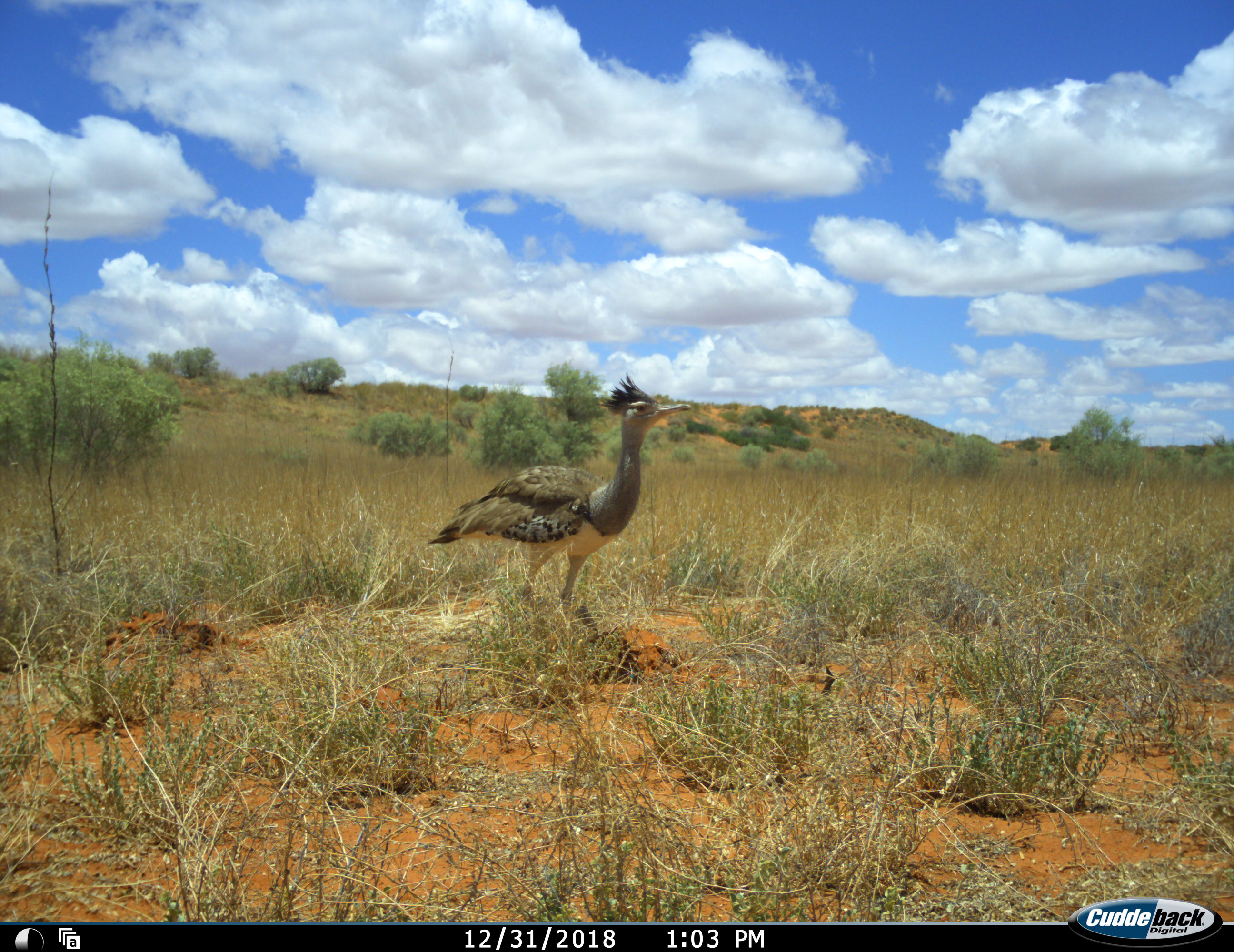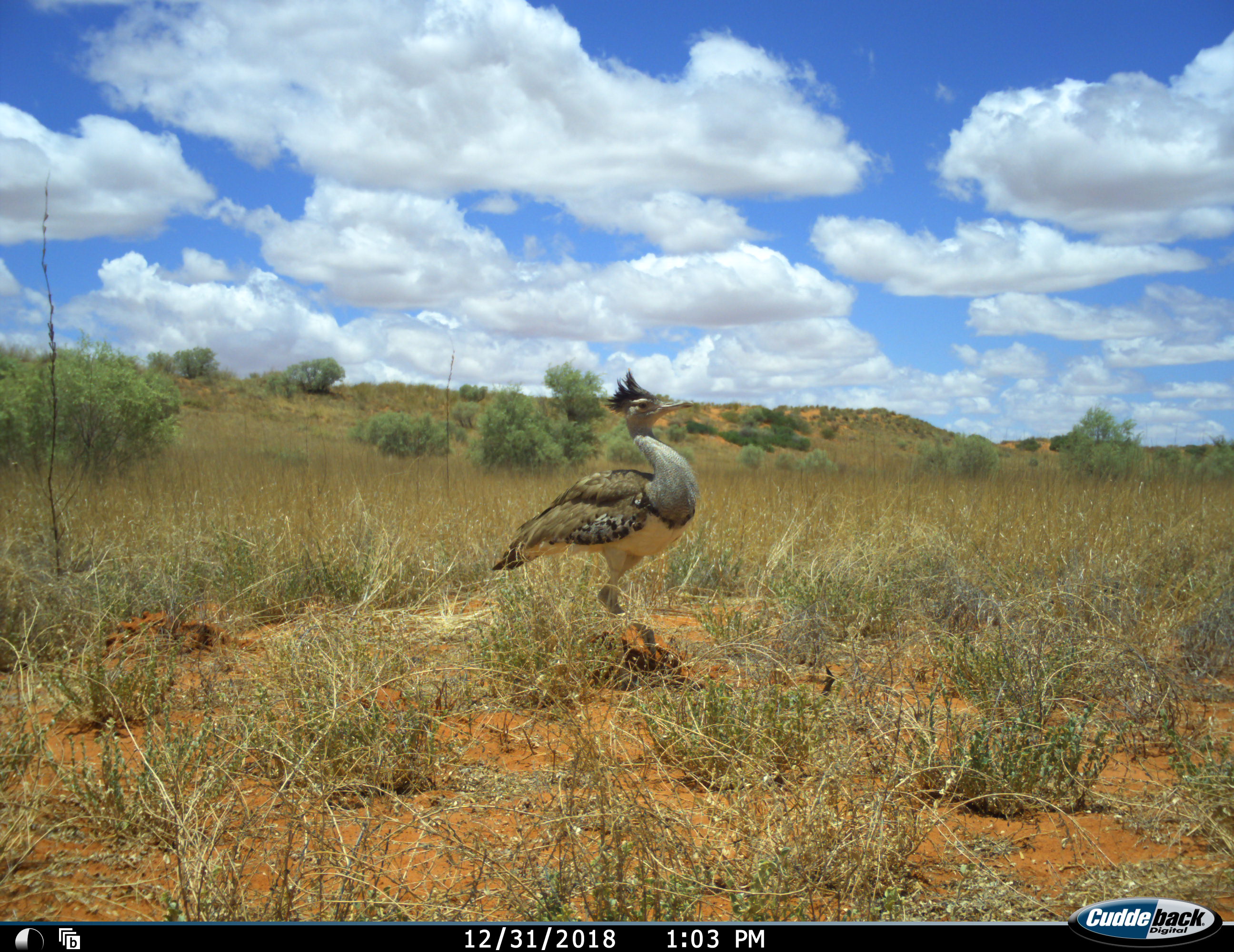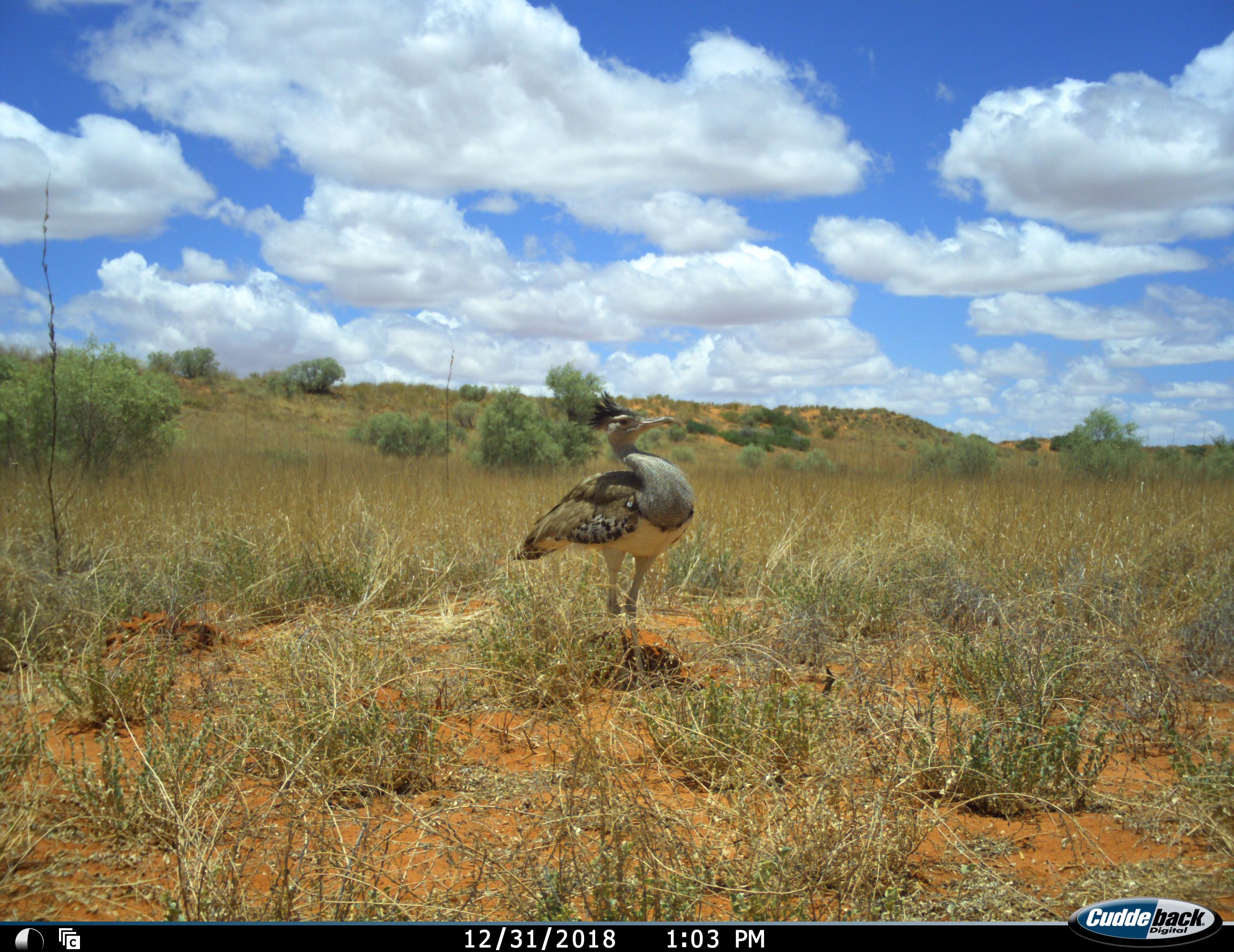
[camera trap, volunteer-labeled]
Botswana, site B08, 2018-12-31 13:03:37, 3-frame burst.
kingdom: Animalia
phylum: Chordata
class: Aves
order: Otidiformes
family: Otididae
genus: Ardeotis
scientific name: Ardeotis kori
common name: kori bustard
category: bustardkori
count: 1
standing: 67%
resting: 0%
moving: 44%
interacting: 0%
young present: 0%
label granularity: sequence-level